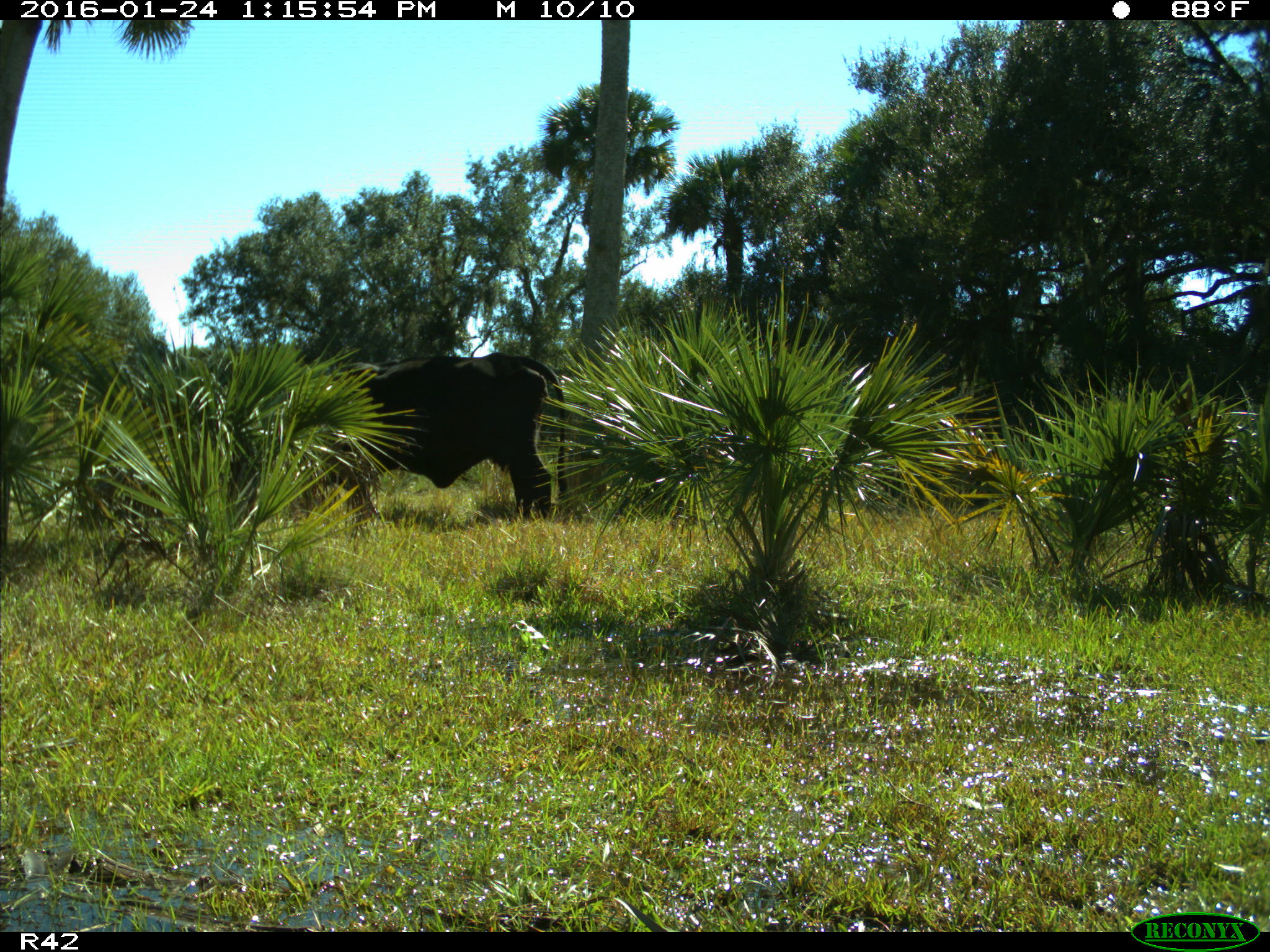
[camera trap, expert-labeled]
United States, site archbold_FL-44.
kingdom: Animalia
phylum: Chordata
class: Mammalia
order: Artiodactyla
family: Bovidae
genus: Bos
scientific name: Bos taurus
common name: domestic cow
Bos taurus (domestic cow).